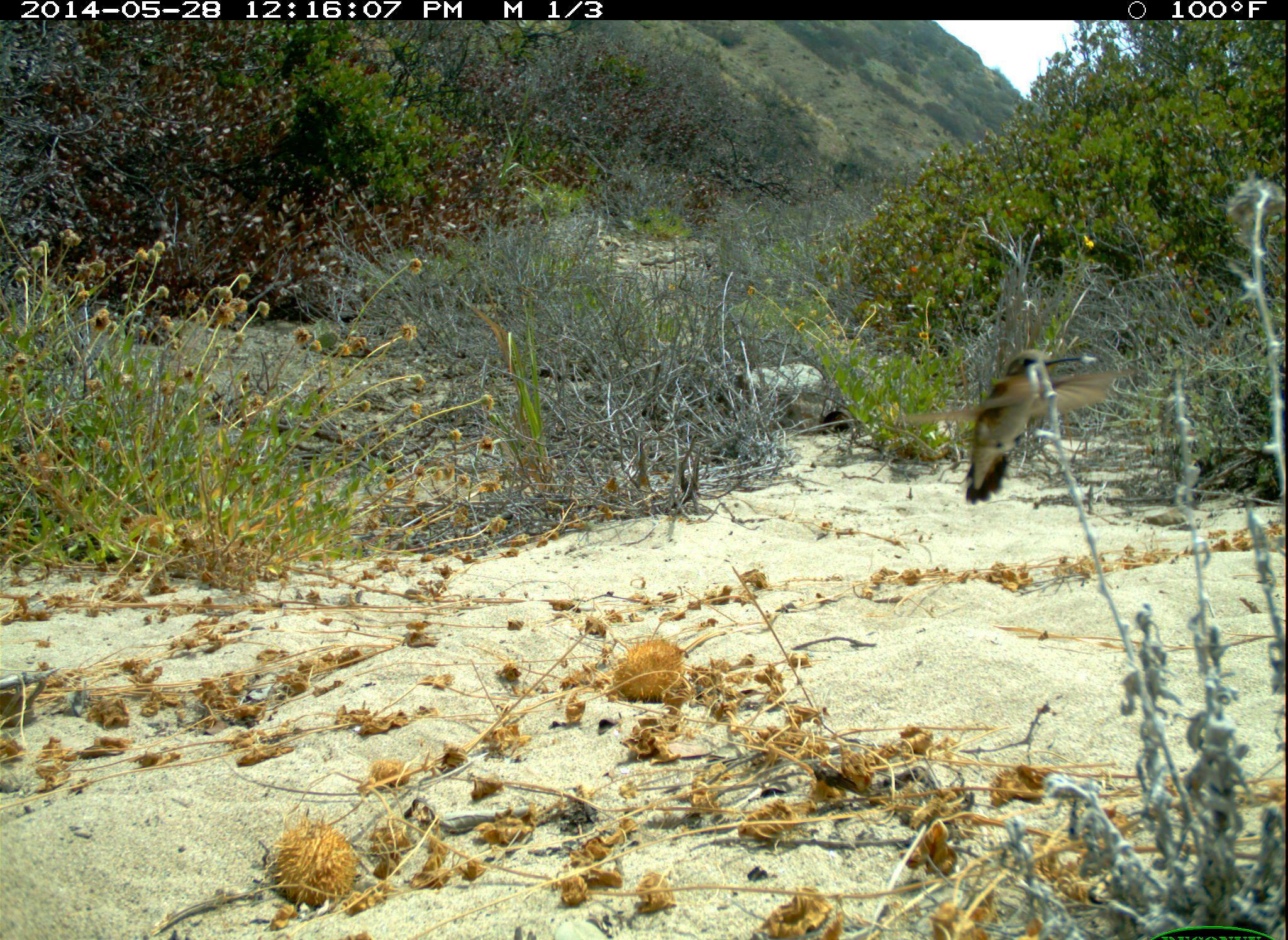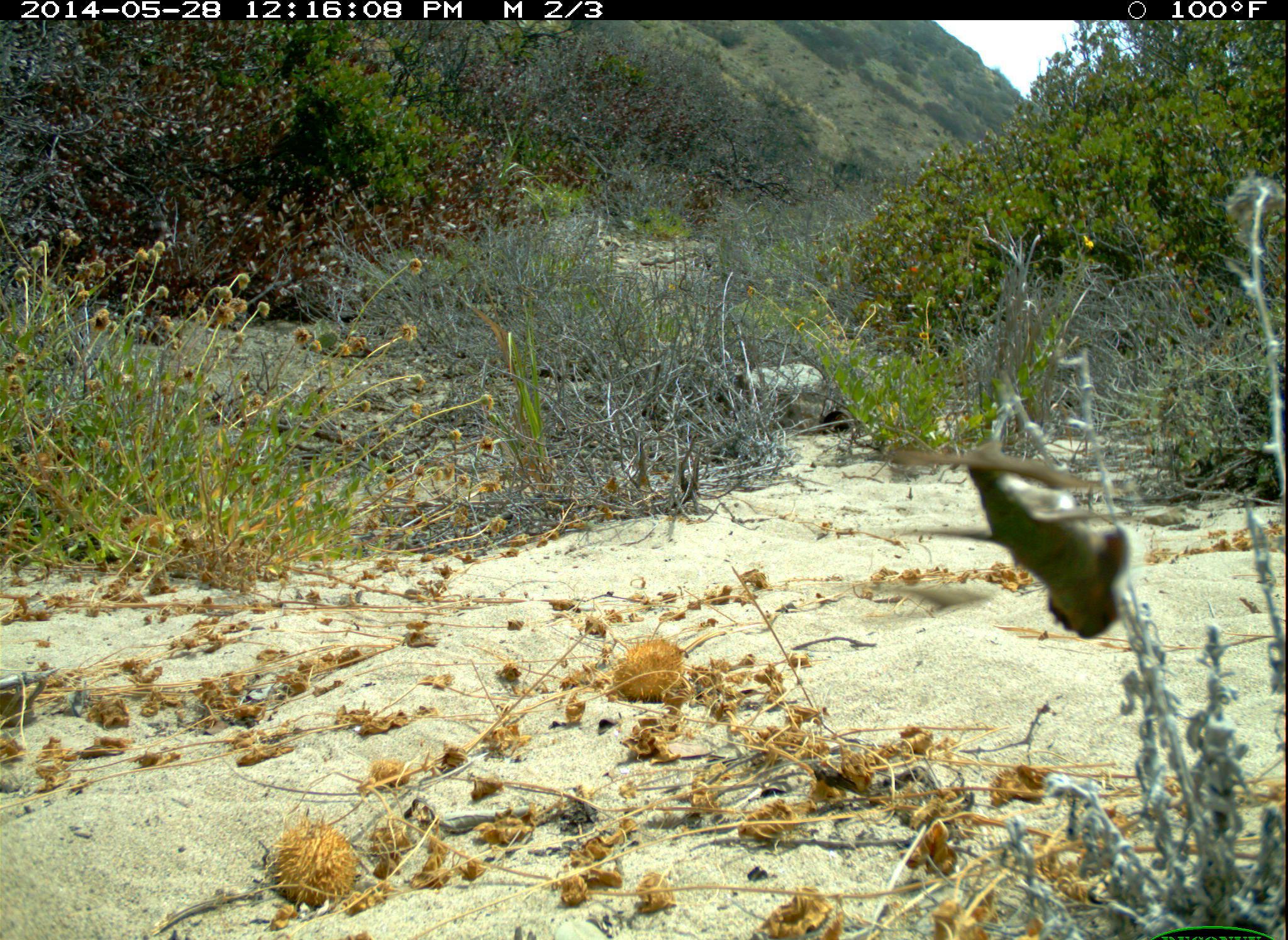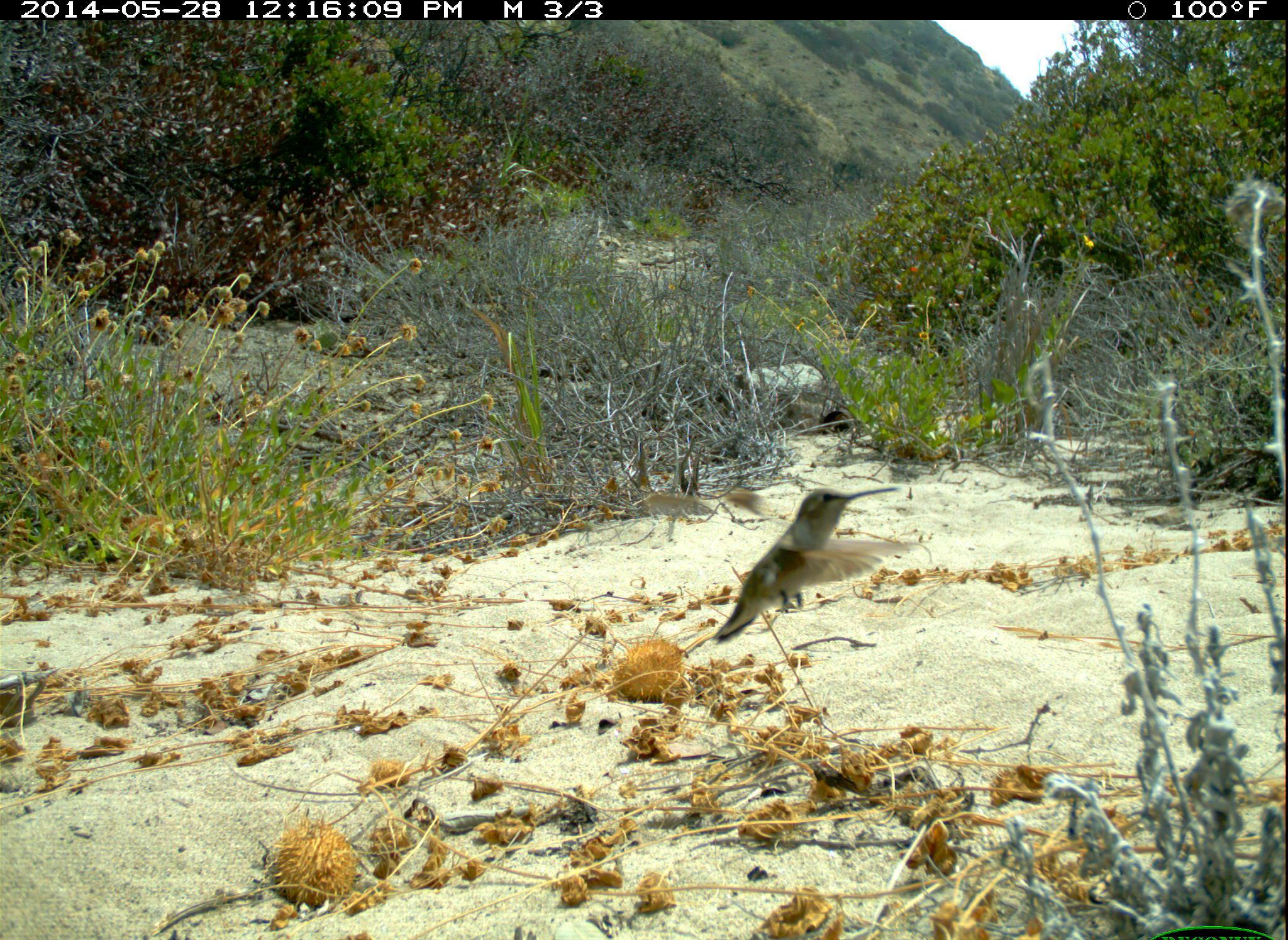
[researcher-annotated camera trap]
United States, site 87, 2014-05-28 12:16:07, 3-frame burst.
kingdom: Animalia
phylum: Chordata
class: Aves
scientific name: Aves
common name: bird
Bird (Aves).